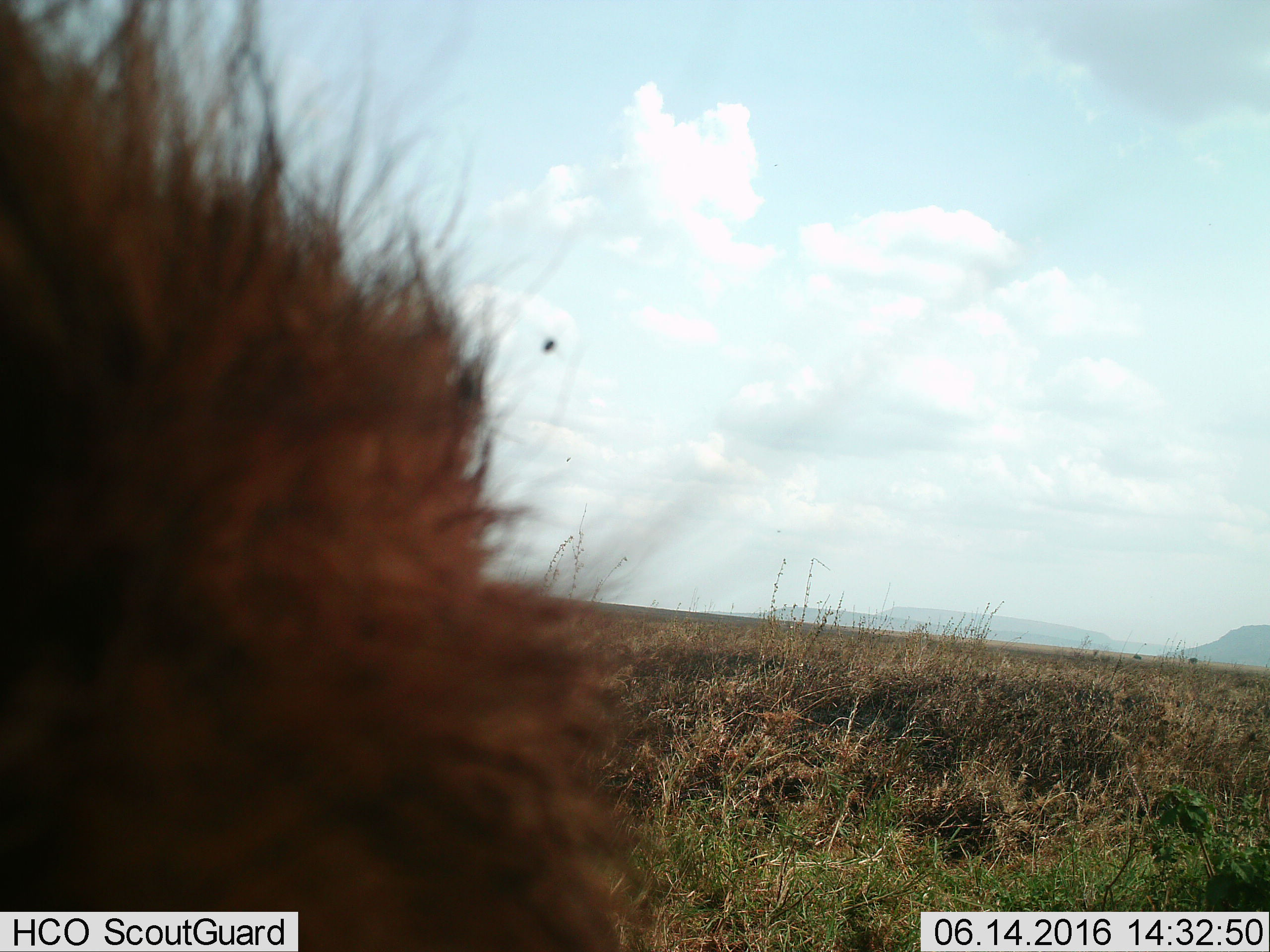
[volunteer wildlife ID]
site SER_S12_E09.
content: unidentified animal